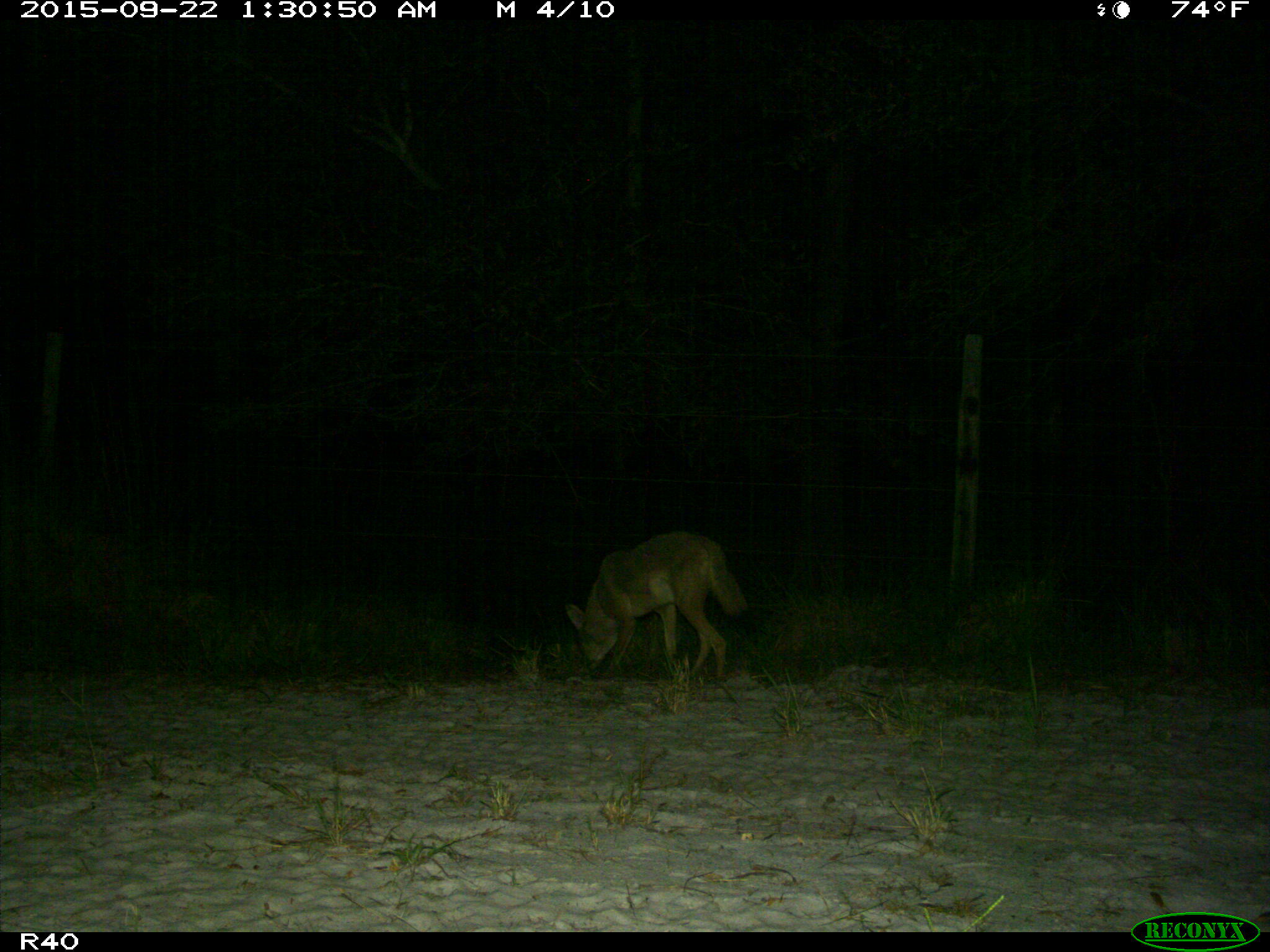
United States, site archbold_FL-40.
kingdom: Animalia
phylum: Chordata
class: Mammalia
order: Carnivora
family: Canidae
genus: Canis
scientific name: Canis latrans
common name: coyote